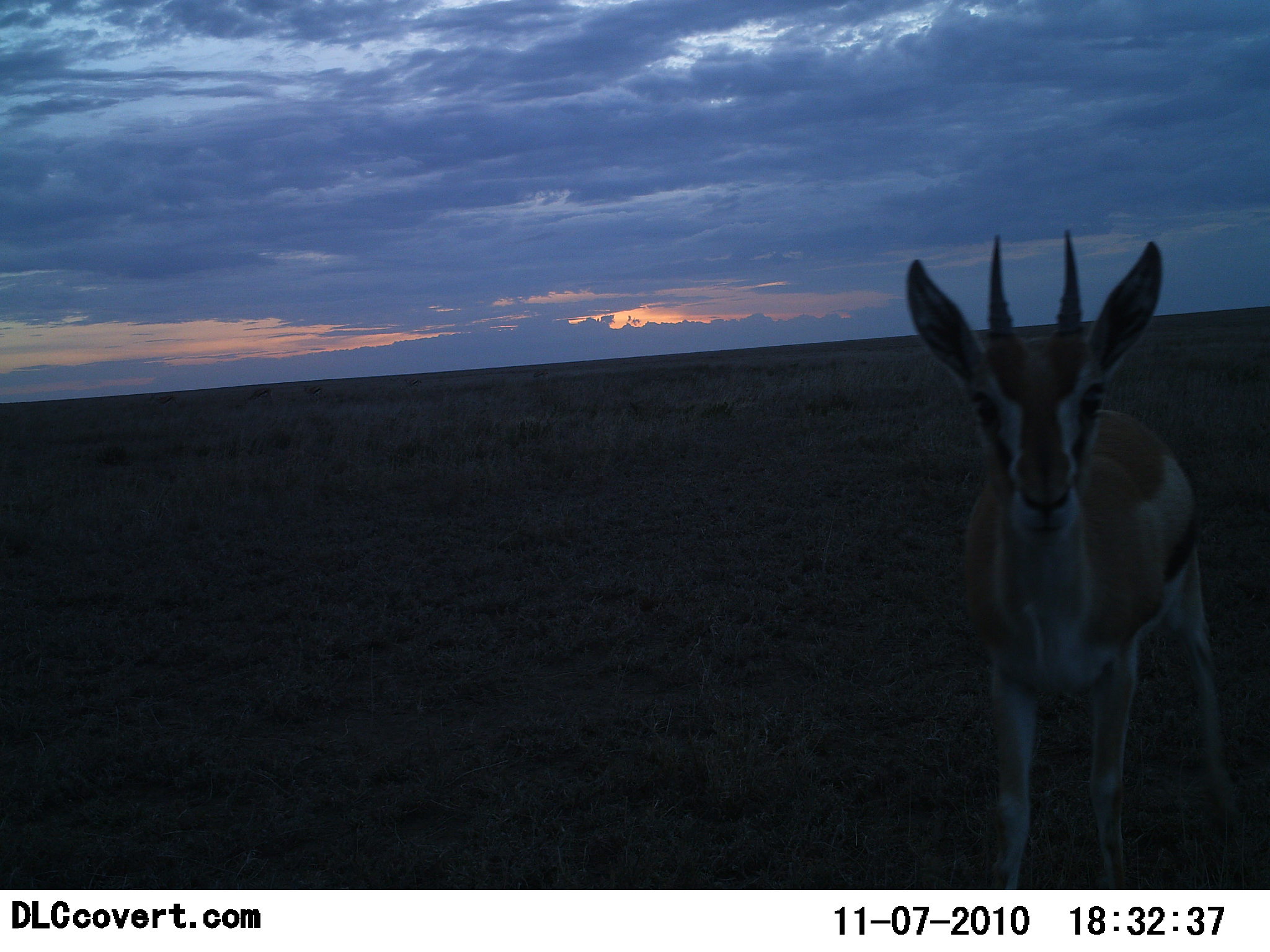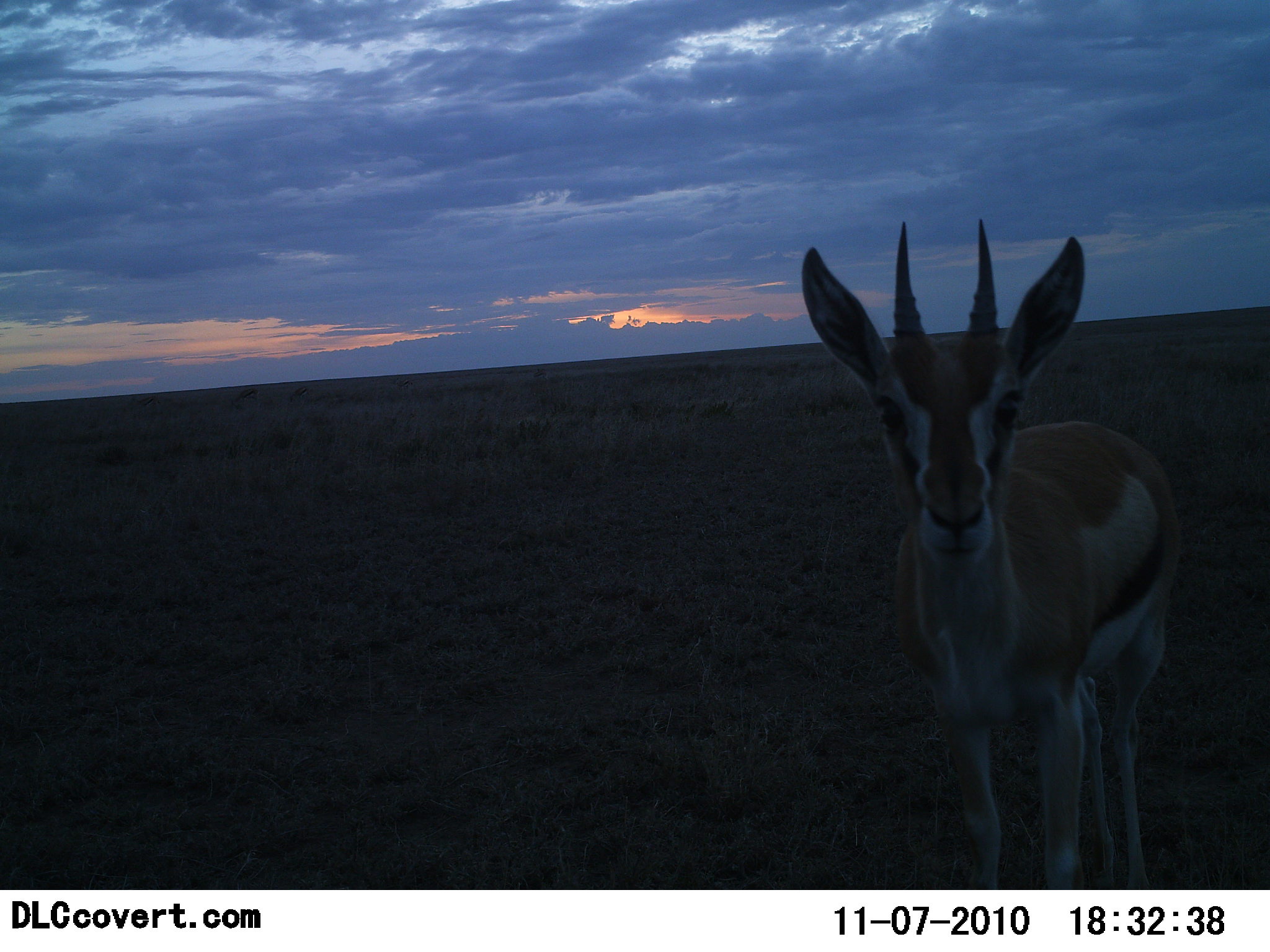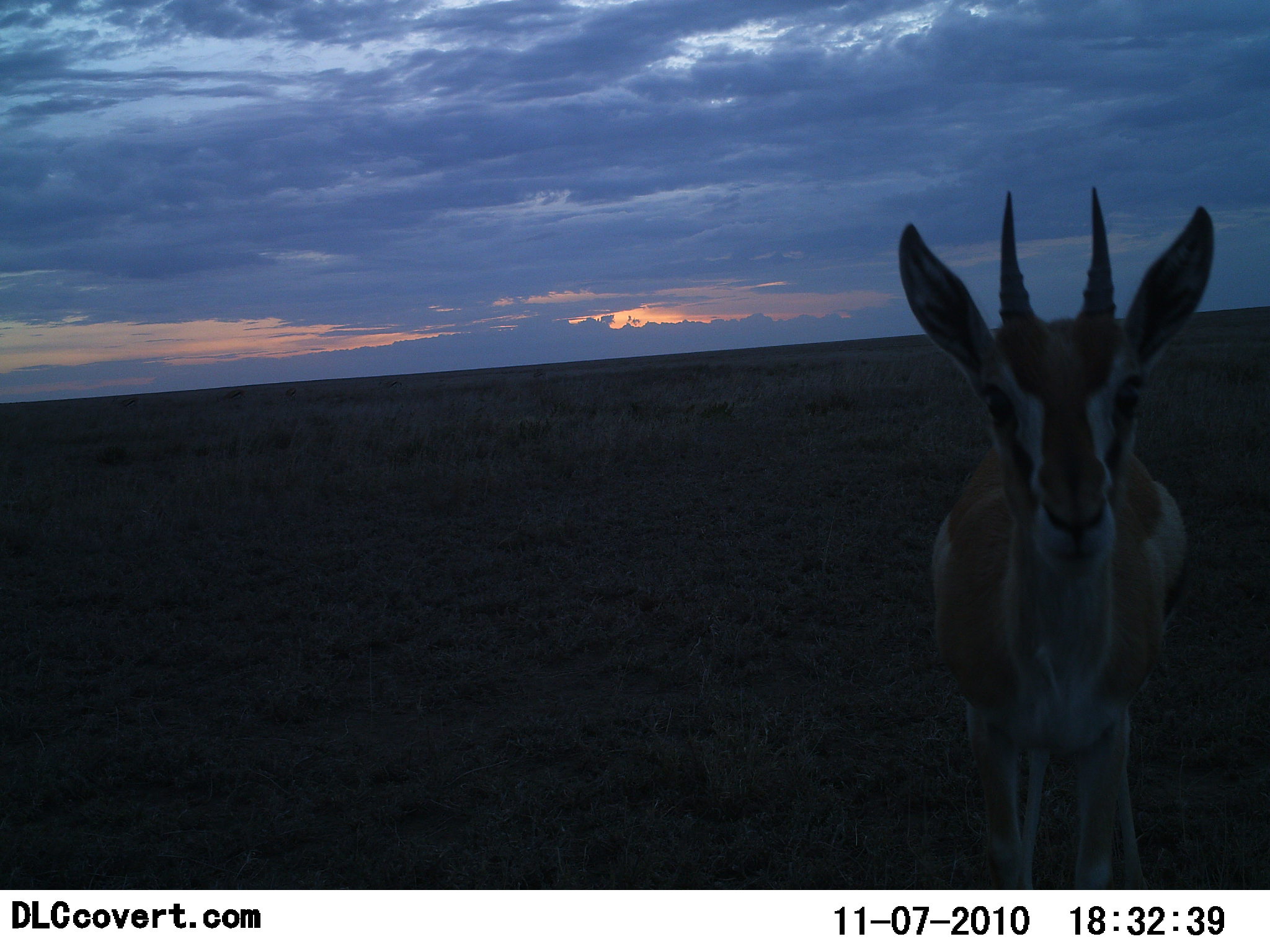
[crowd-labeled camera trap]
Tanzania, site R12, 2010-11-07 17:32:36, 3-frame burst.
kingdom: Animalia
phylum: Chordata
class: Mammalia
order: Artiodactyla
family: Bovidae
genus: Eudorcas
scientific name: Eudorcas thomsonii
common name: thomson's gazelle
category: gazellethomsons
Gazellethomsons (thomson's gazelle) (Eudorcas thomsonii), count 1. Behavior (volunteer vote fractions): standing 75%, resting 0%, moving 35%, interacting 25%. Young present (vote fraction): 0%. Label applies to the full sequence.